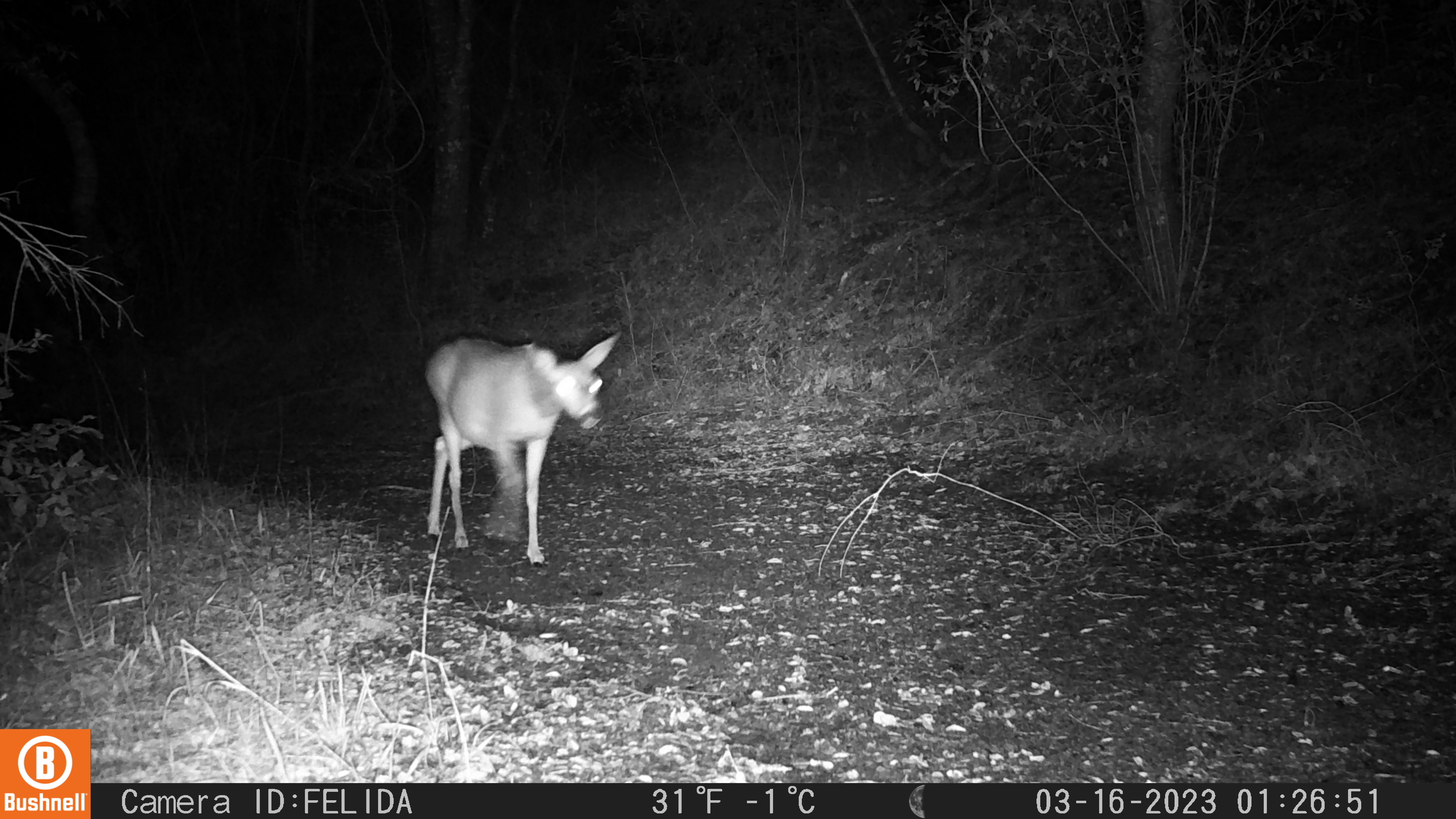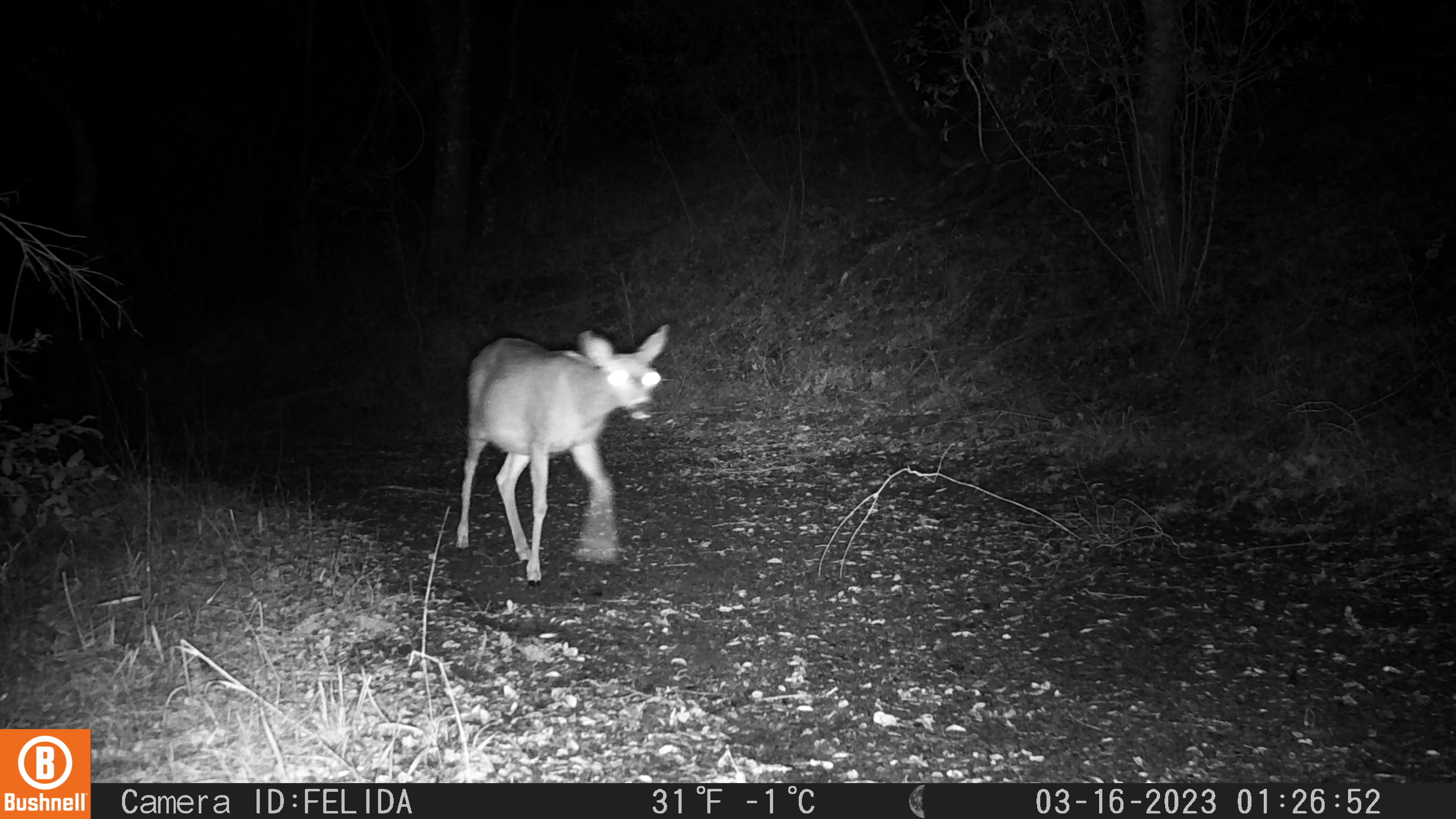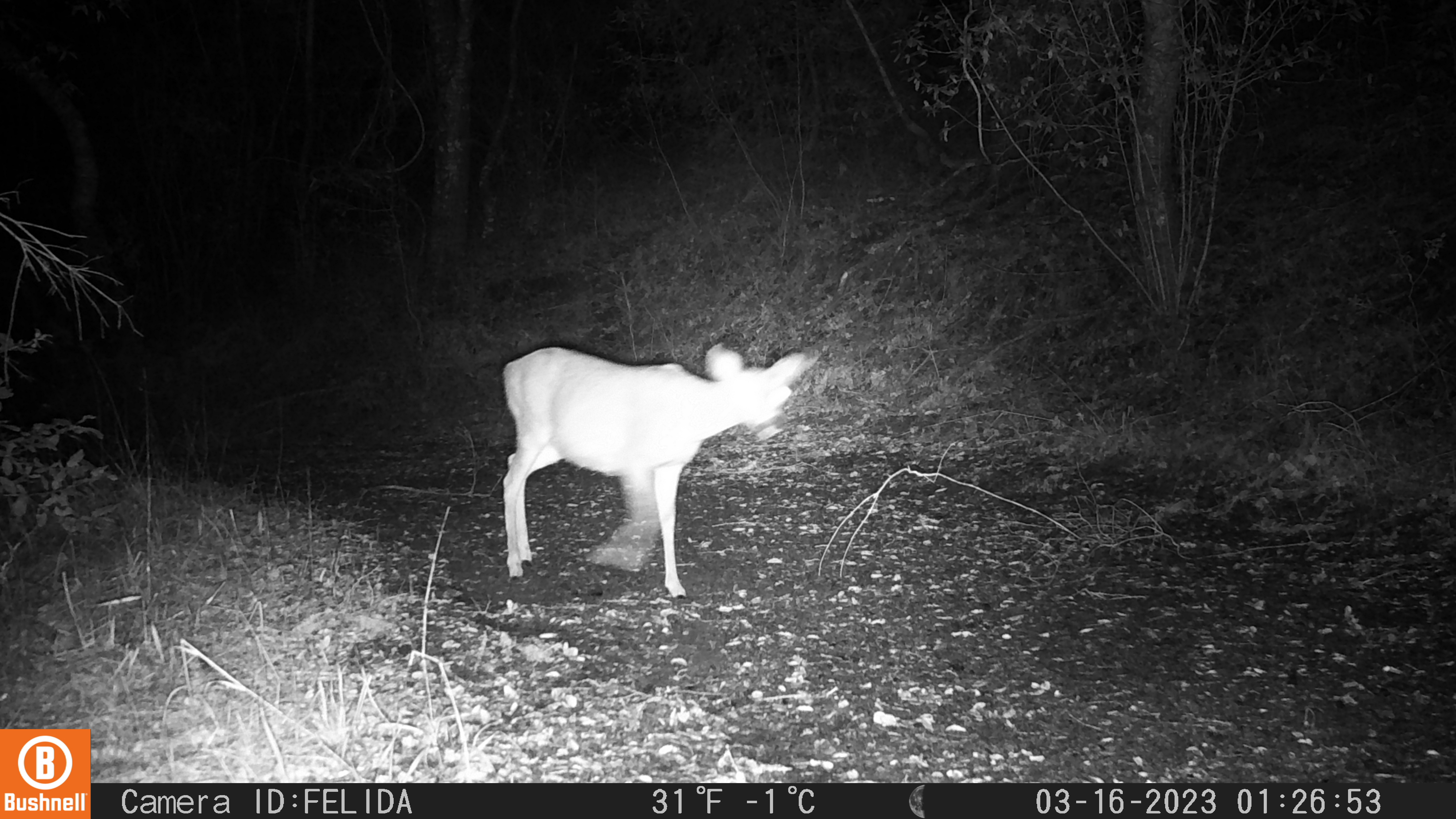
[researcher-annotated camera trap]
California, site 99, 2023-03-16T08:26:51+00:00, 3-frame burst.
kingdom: Animalia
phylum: Chordata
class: Mammalia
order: Artiodactyla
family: Cervidae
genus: Odocoileus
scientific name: Odocoileus hemionus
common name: mule deer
Mule deer (Odocoileus hemionus).